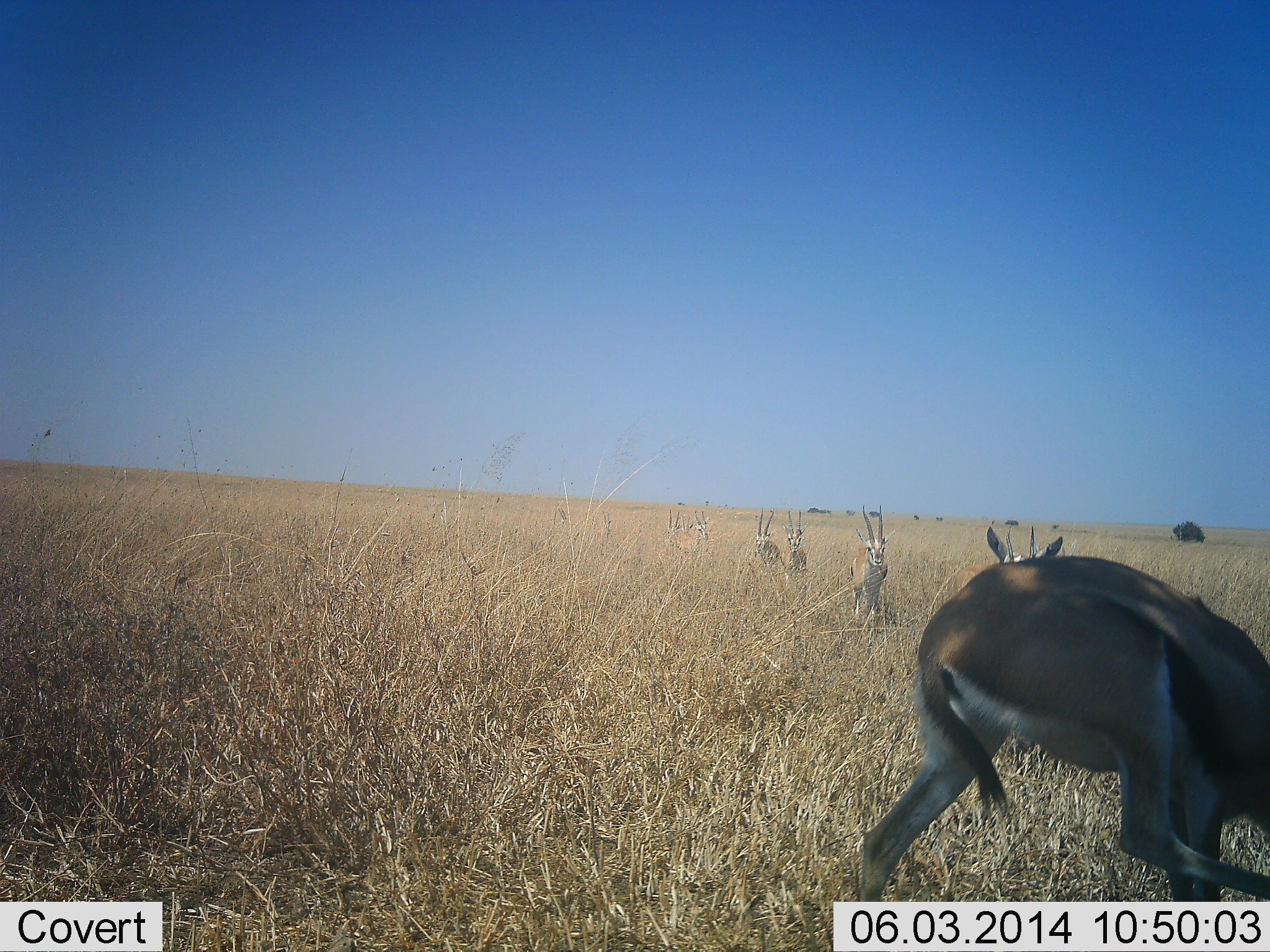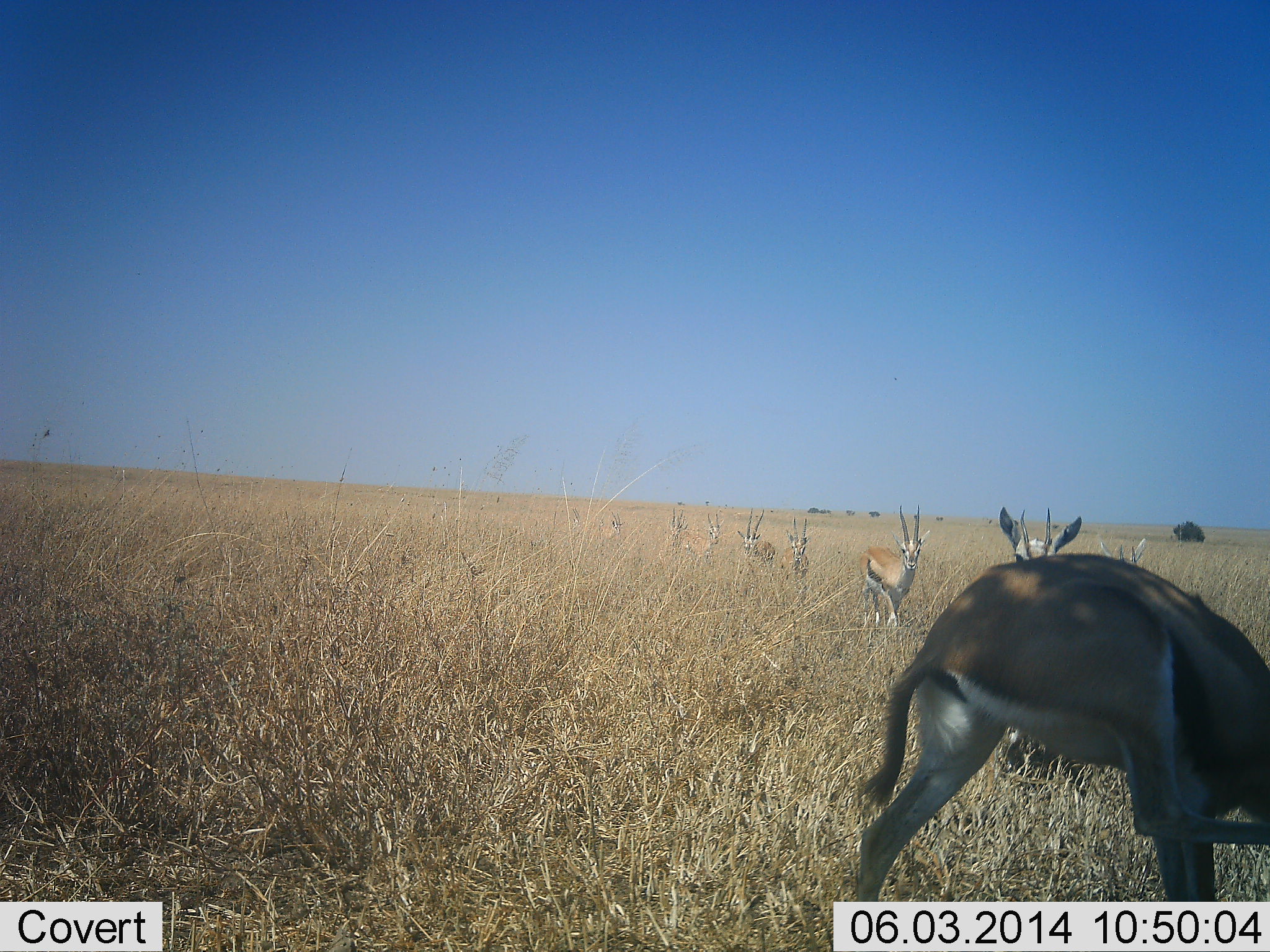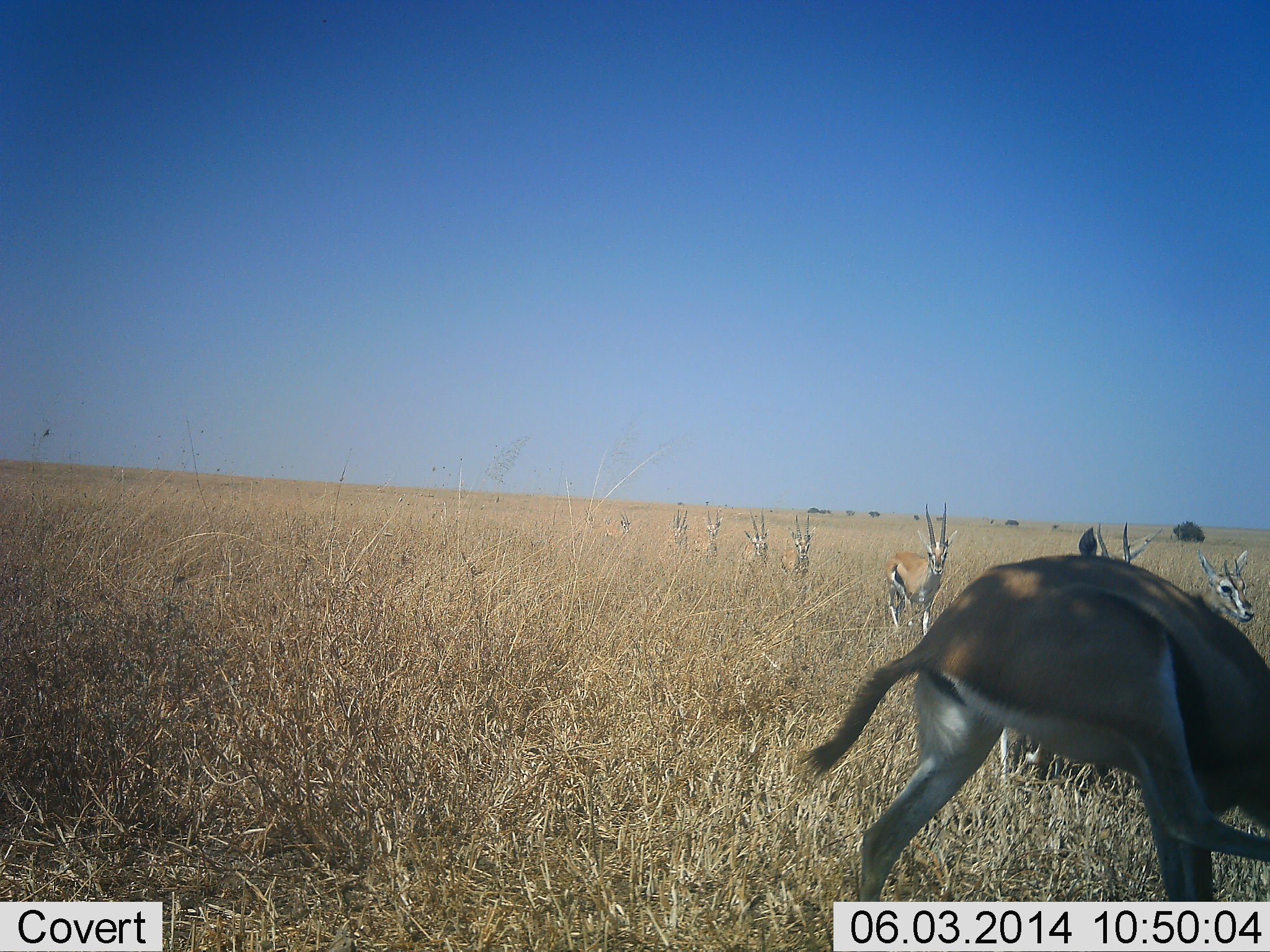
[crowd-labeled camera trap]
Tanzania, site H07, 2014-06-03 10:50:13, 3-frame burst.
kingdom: Animalia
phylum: Chordata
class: Mammalia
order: Artiodactyla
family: Bovidae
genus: Eudorcas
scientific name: Eudorcas thomsonii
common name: thomson's gazelle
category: gazellethomsons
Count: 10.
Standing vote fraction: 90%.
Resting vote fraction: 0%.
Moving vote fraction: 90%.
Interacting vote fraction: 0%.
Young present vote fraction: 0%.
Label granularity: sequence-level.